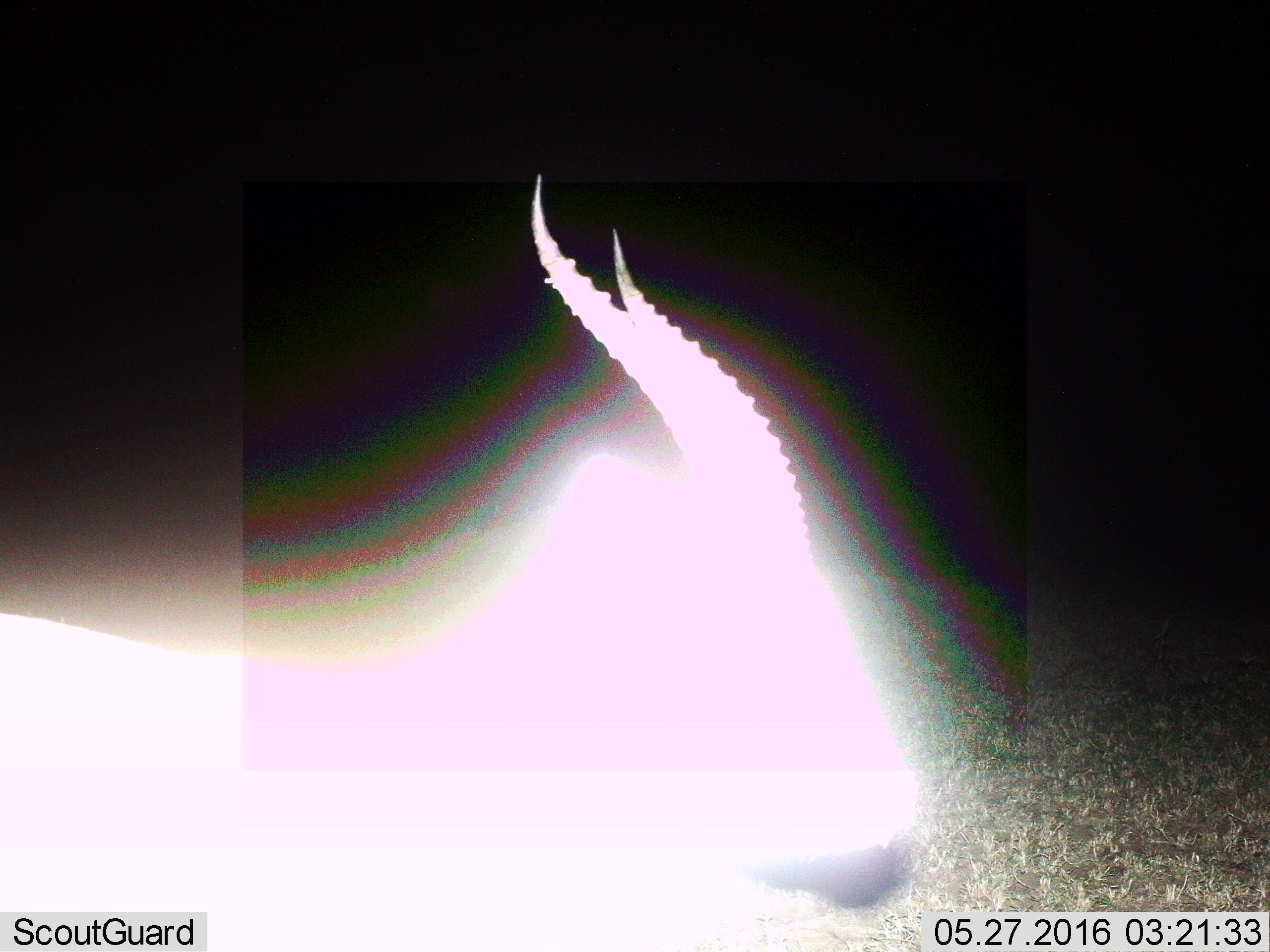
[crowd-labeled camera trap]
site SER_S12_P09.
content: unidentified animal